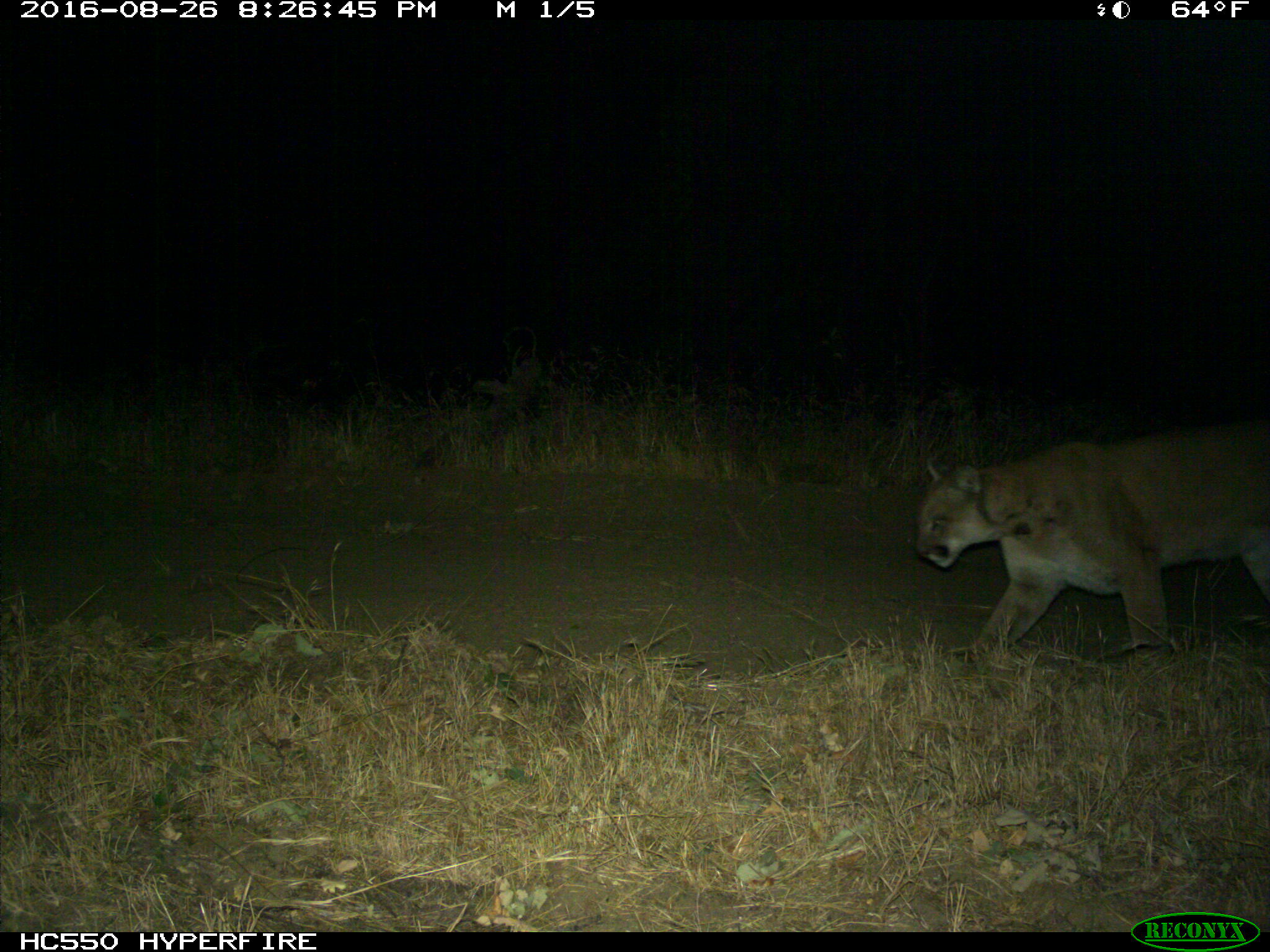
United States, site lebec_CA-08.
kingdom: Animalia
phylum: Chordata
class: Mammalia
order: Carnivora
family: Felidae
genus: Puma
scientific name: Puma concolor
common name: mountain lion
Puma concolor (mountain lion).